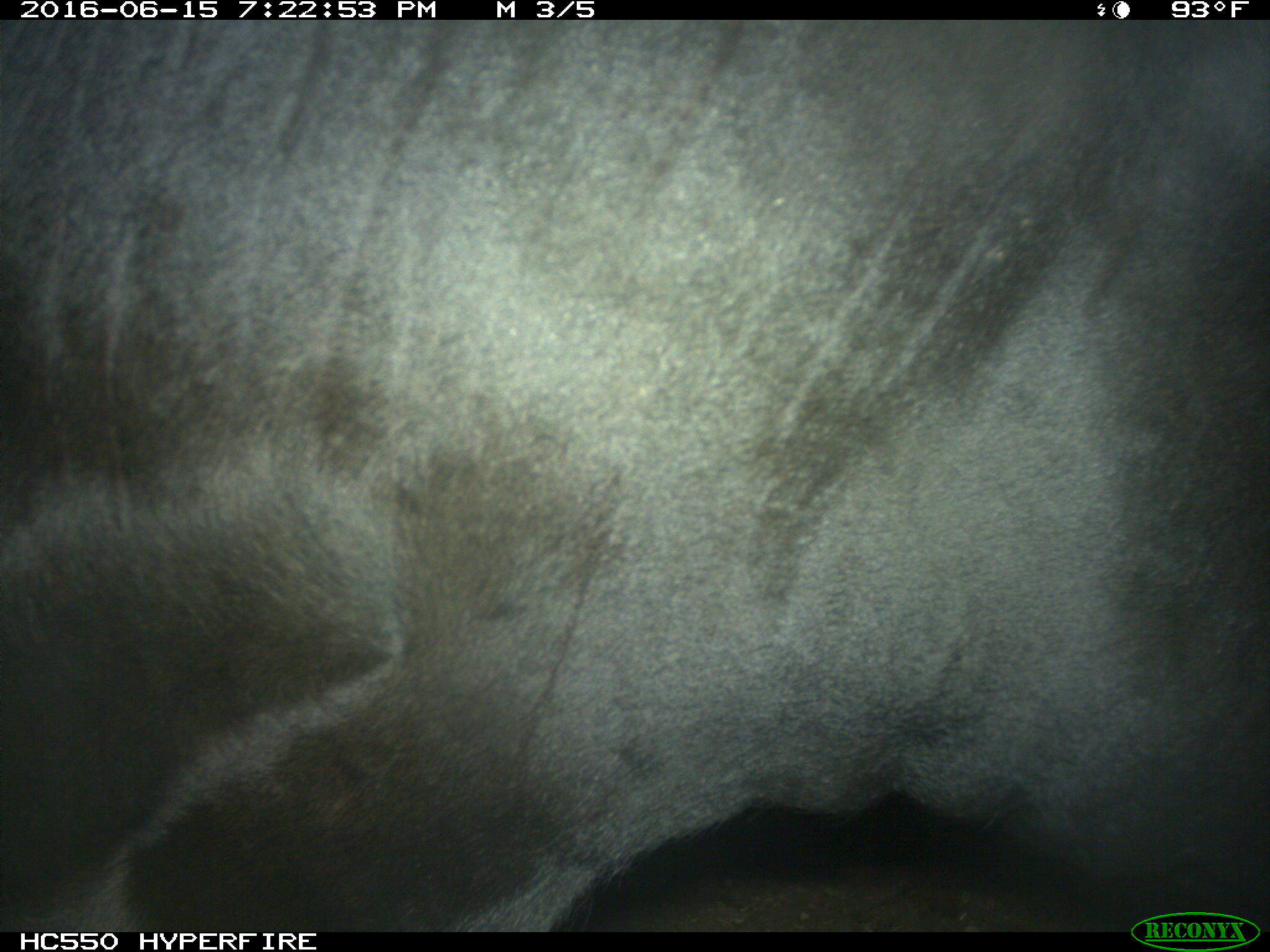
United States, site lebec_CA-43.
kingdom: Animalia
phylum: Chordata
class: Mammalia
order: Artiodactyla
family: Bovidae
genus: Bos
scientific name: Bos taurus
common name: domestic cow